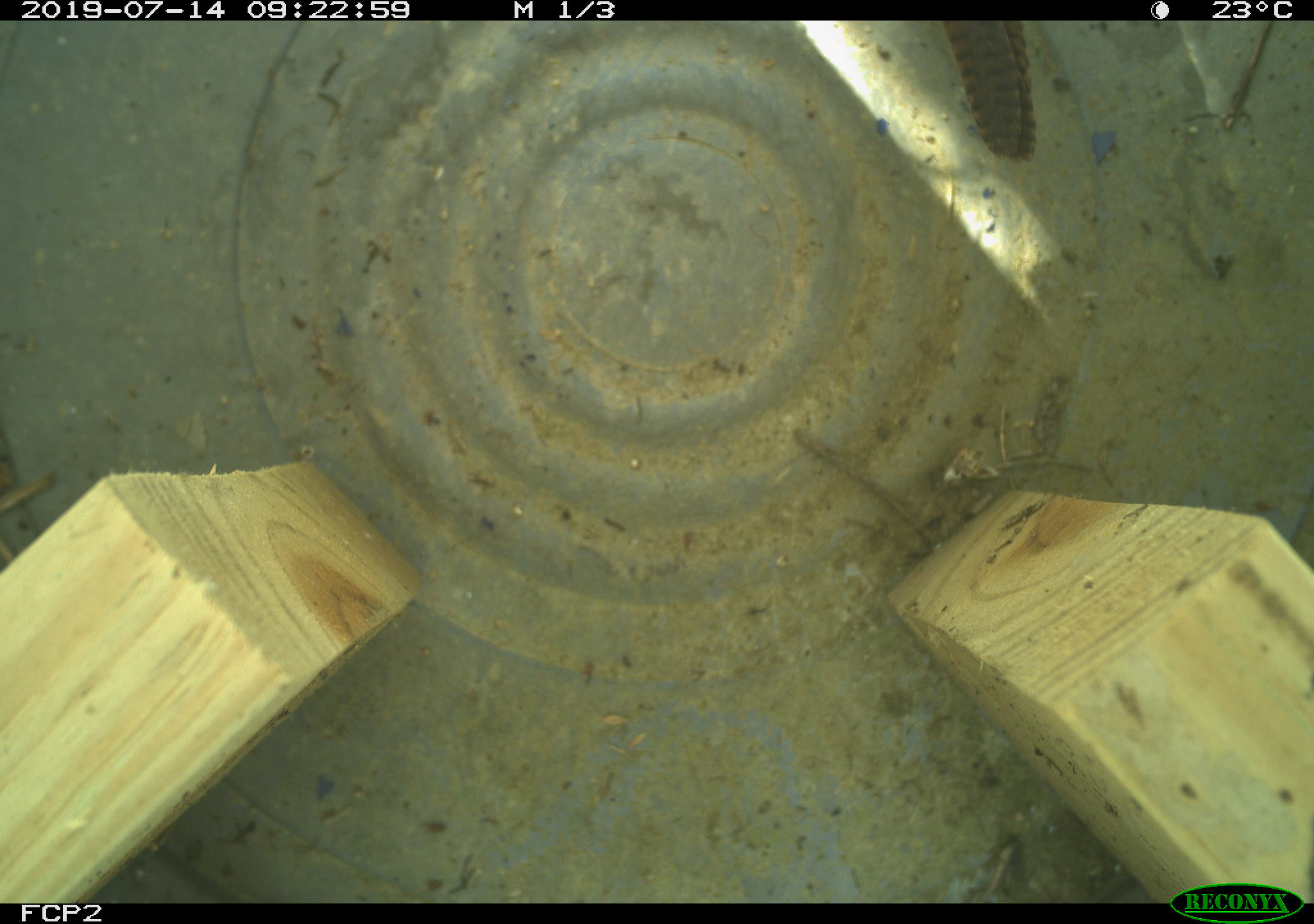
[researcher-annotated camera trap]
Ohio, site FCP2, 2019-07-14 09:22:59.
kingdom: Animalia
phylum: Chordata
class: Aves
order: Passeriformes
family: Troglodytidae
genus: Troglodytes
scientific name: Troglodytes aedon aedon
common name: northern house wren